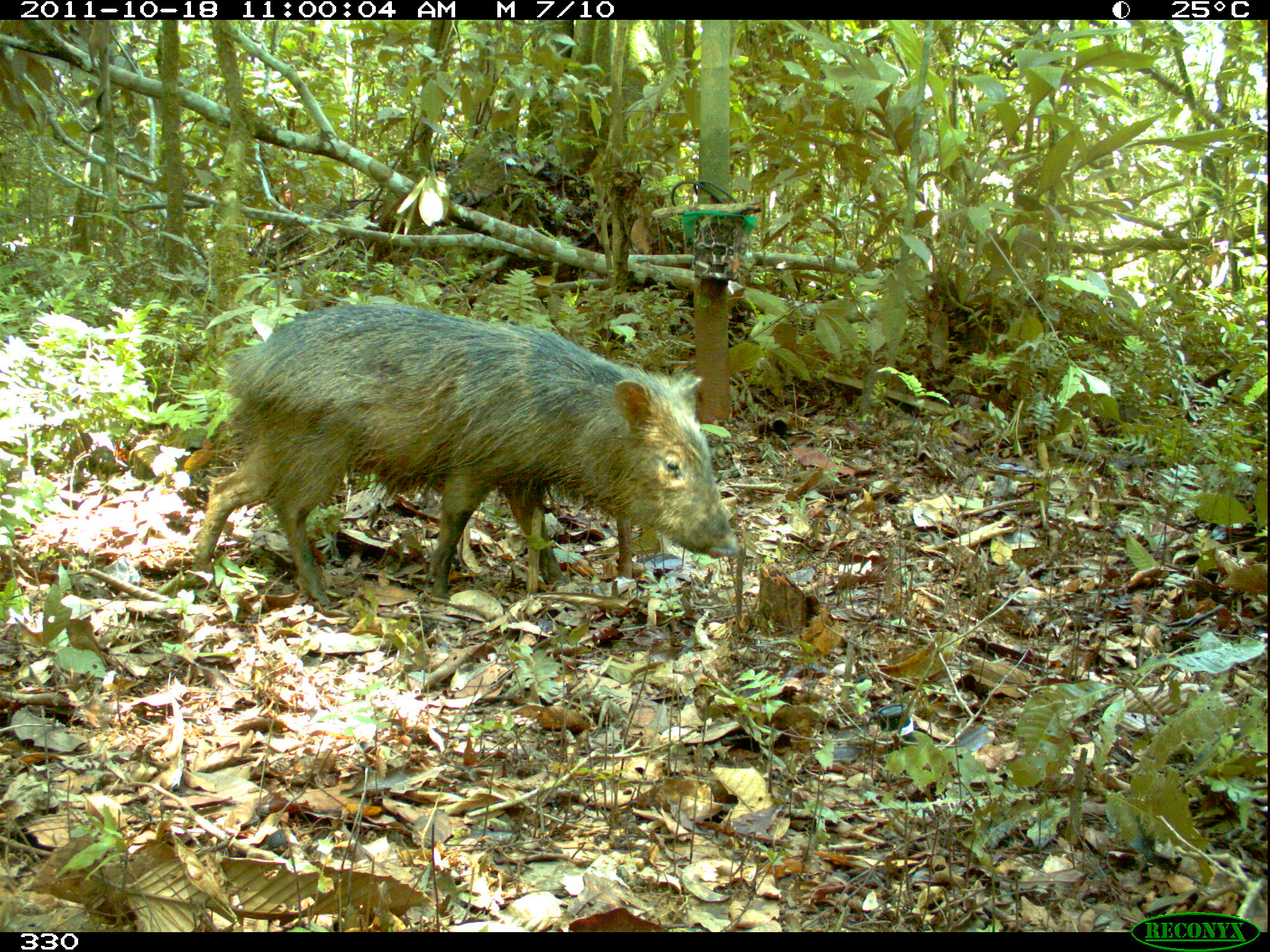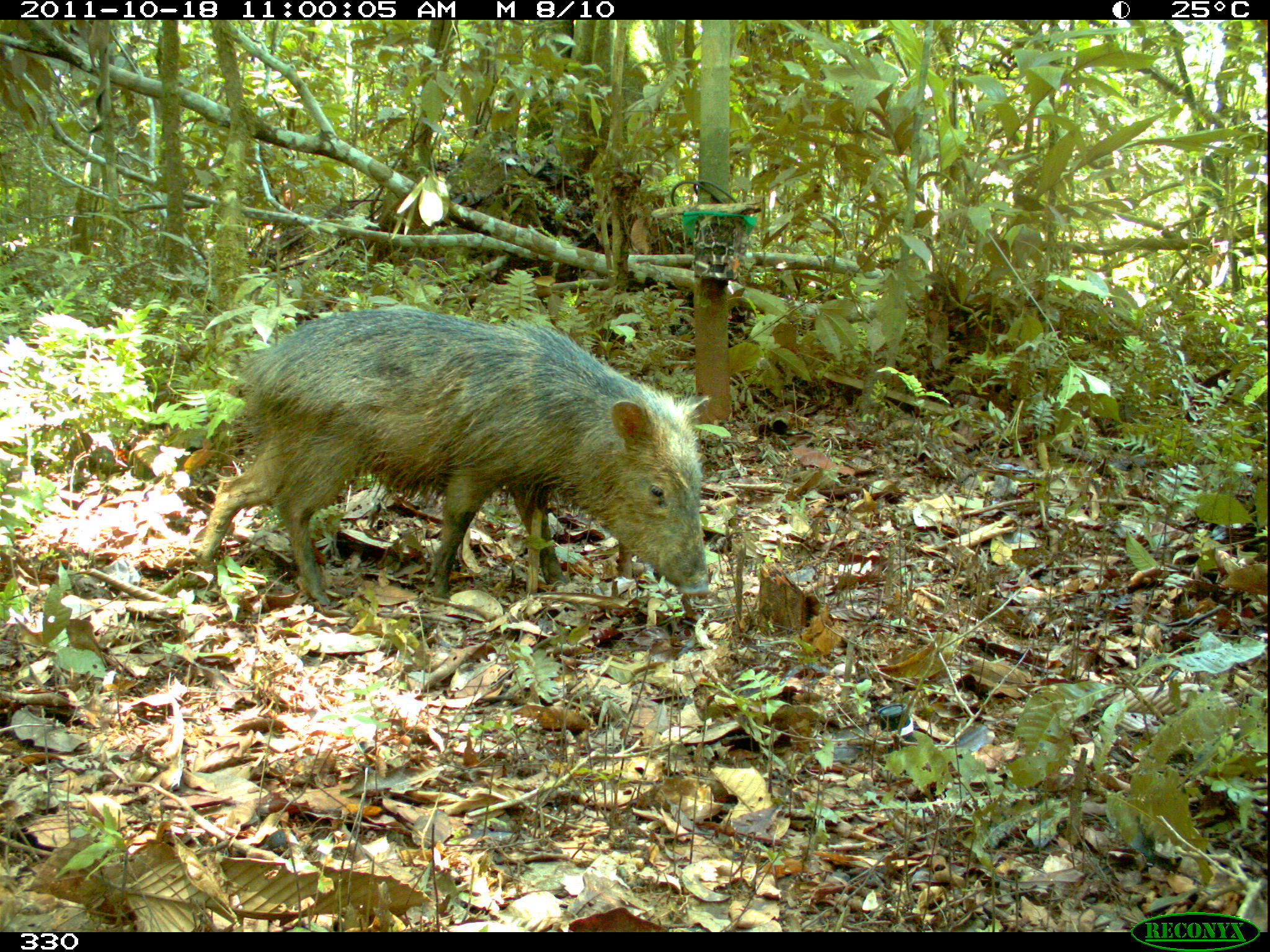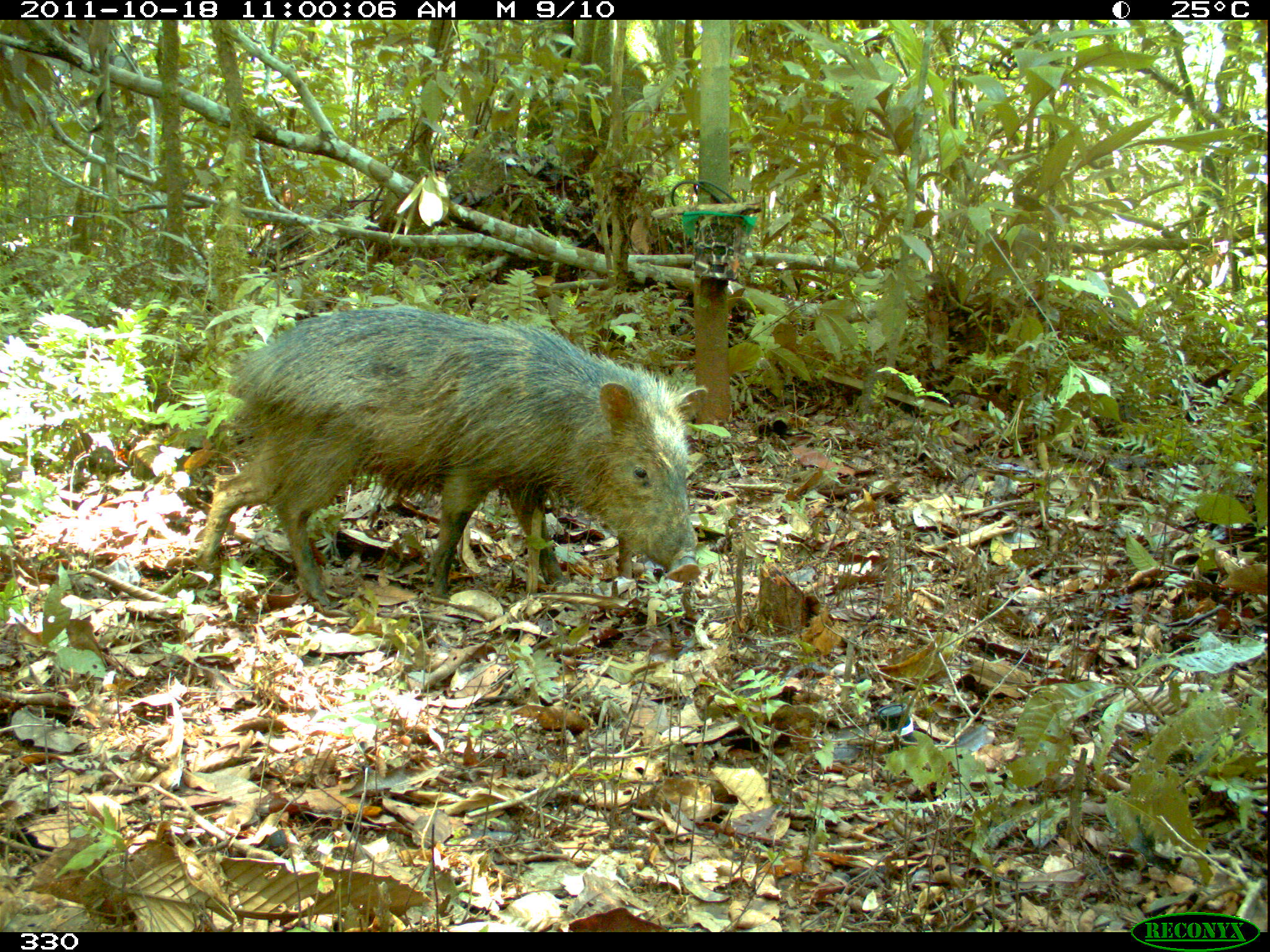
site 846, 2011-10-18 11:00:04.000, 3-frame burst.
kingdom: Animalia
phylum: Chordata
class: Mammalia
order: Artiodactyla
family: Tayassuidae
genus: Pecari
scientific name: Pecari tajacu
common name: collared peccary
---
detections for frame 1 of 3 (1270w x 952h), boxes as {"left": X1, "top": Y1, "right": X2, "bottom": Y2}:
pecari tajacu: {"left": 190, "top": 301, "right": 739, "bottom": 606}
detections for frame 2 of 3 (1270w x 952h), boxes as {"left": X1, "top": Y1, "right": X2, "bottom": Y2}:
pecari tajacu: {"left": 193, "top": 306, "right": 711, "bottom": 608}